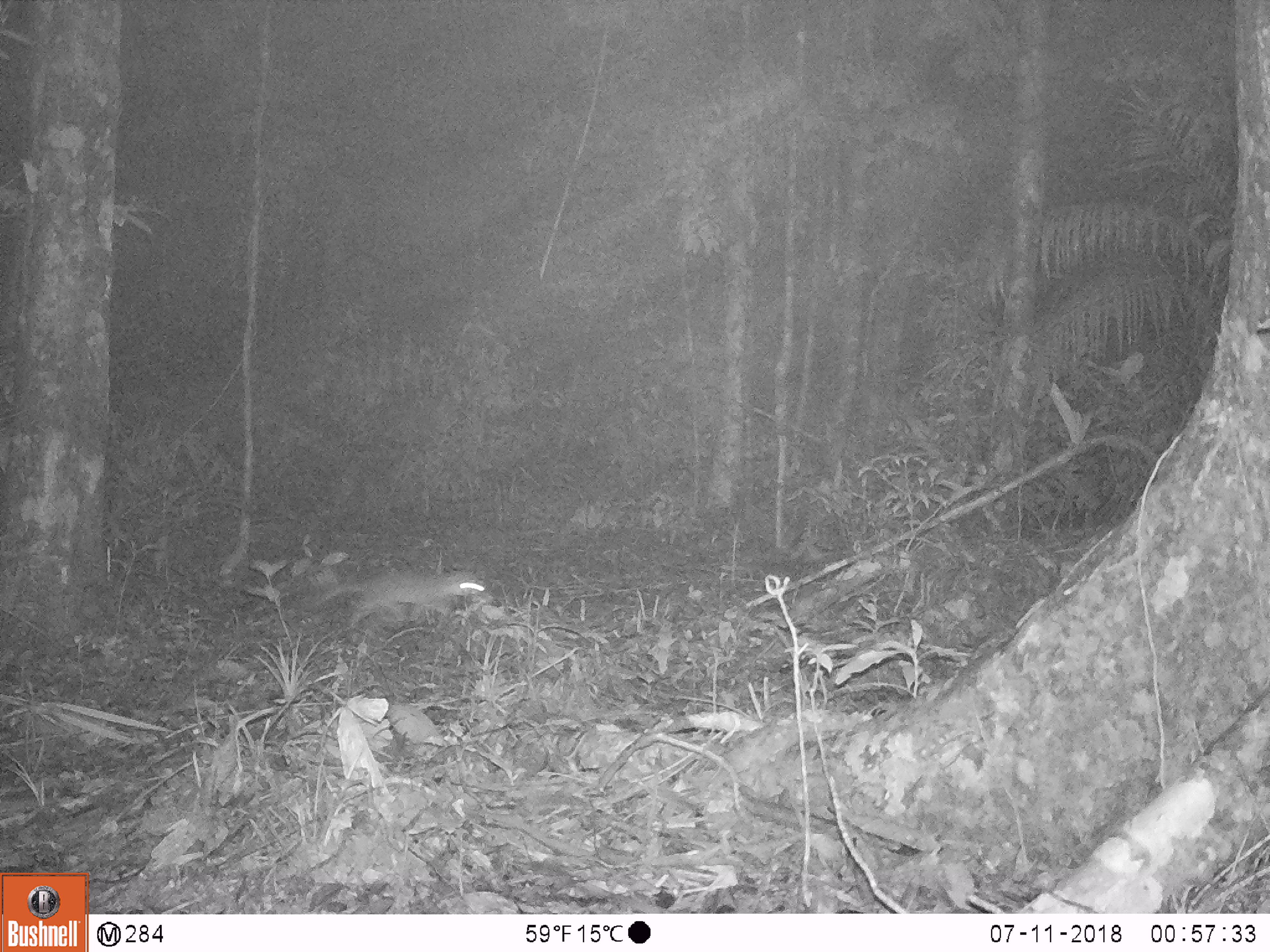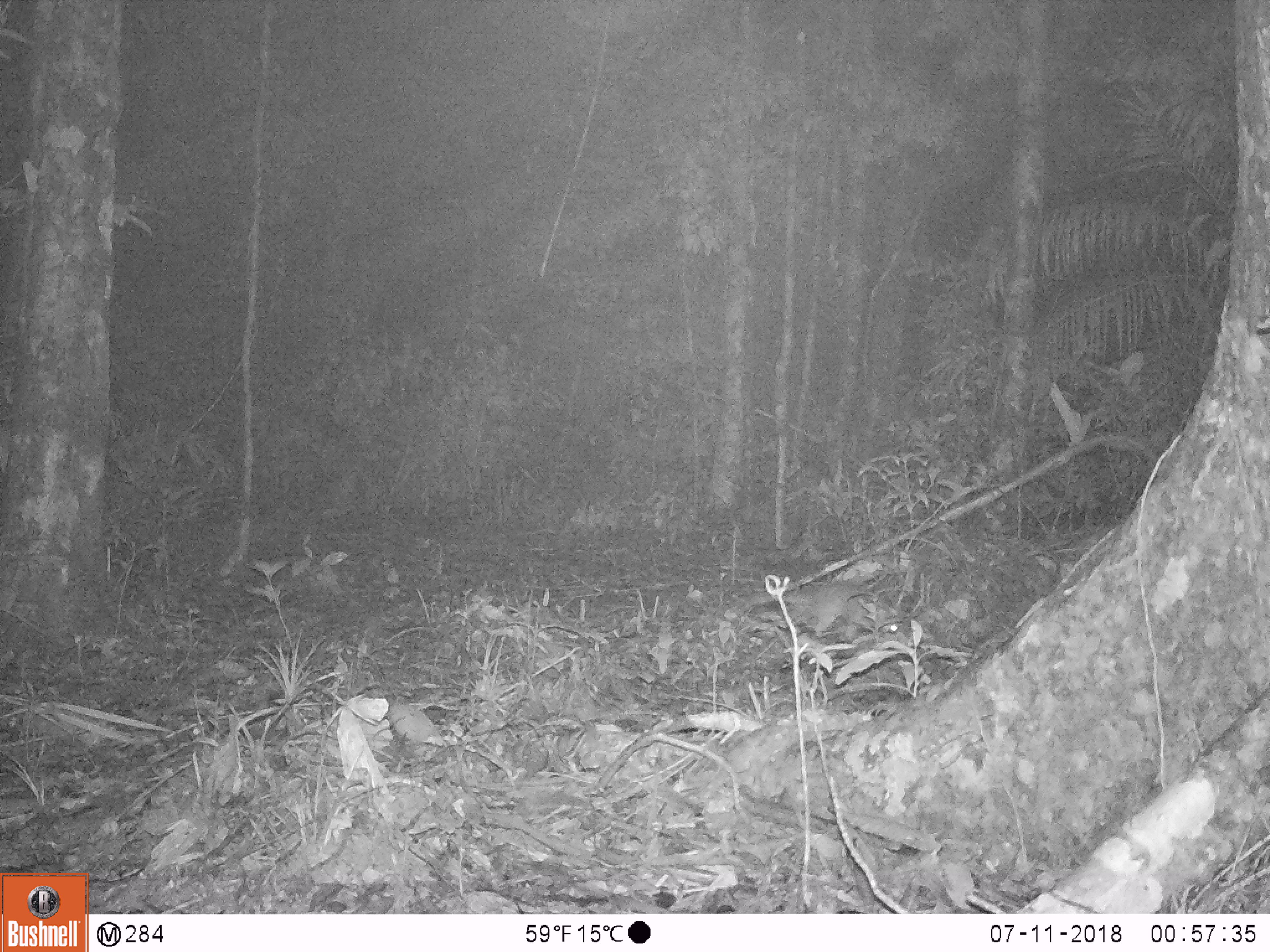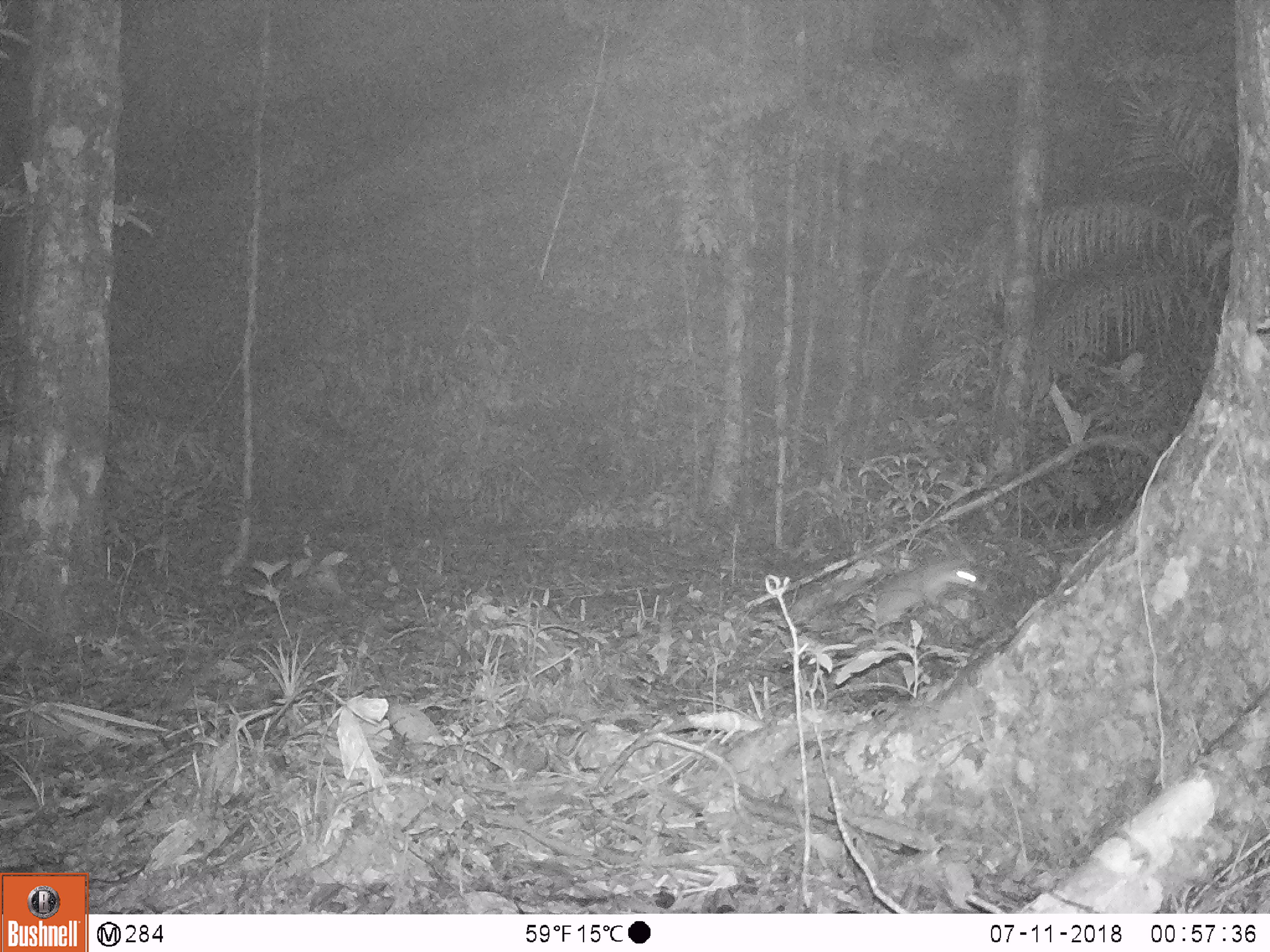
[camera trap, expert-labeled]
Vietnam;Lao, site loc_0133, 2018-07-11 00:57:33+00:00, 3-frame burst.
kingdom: Animalia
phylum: Chordata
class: Mammalia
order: Carnivora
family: Mustelidae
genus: Melogale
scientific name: Melogale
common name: ferret badger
Ferret badger (Melogale). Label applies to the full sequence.